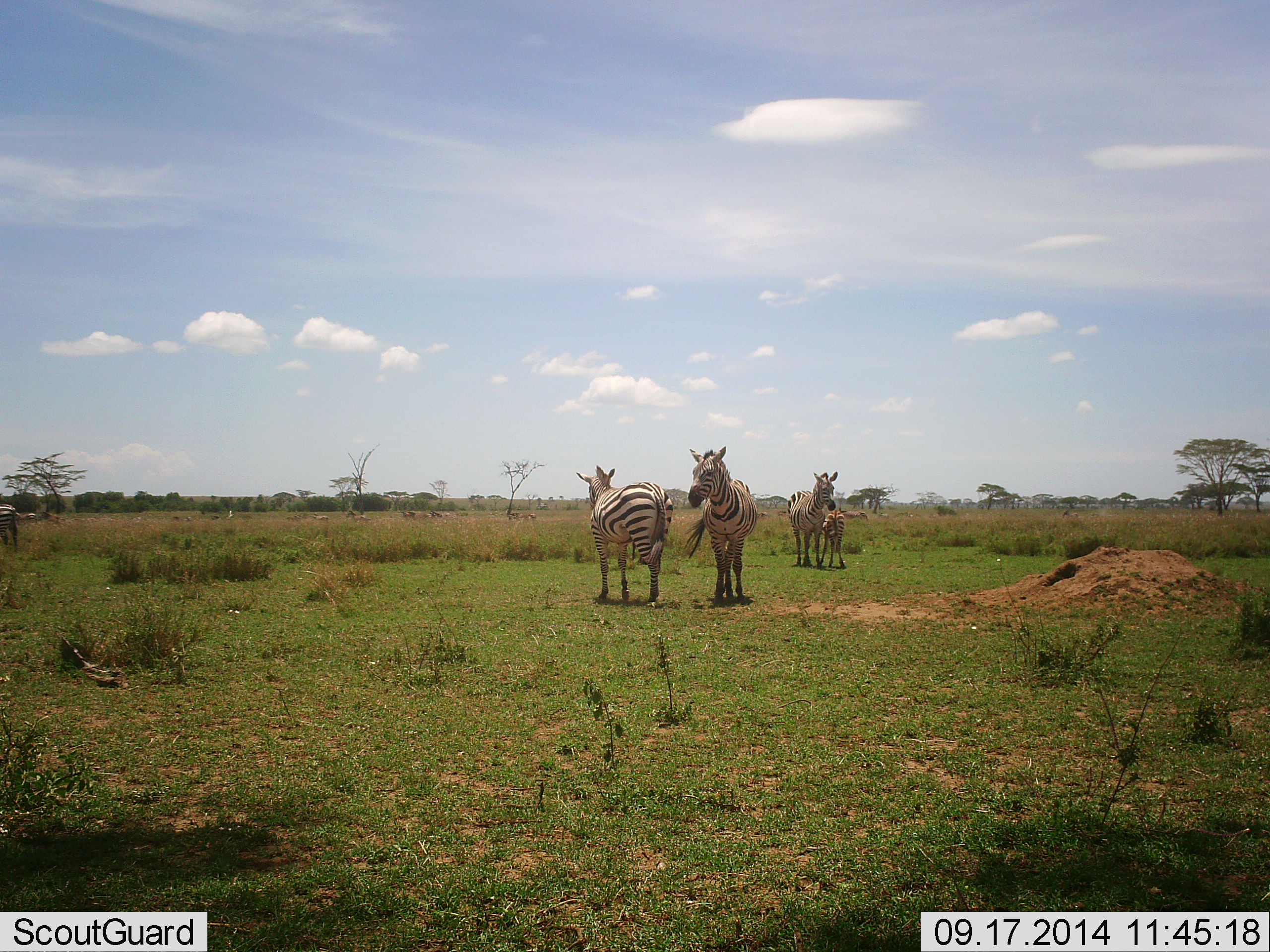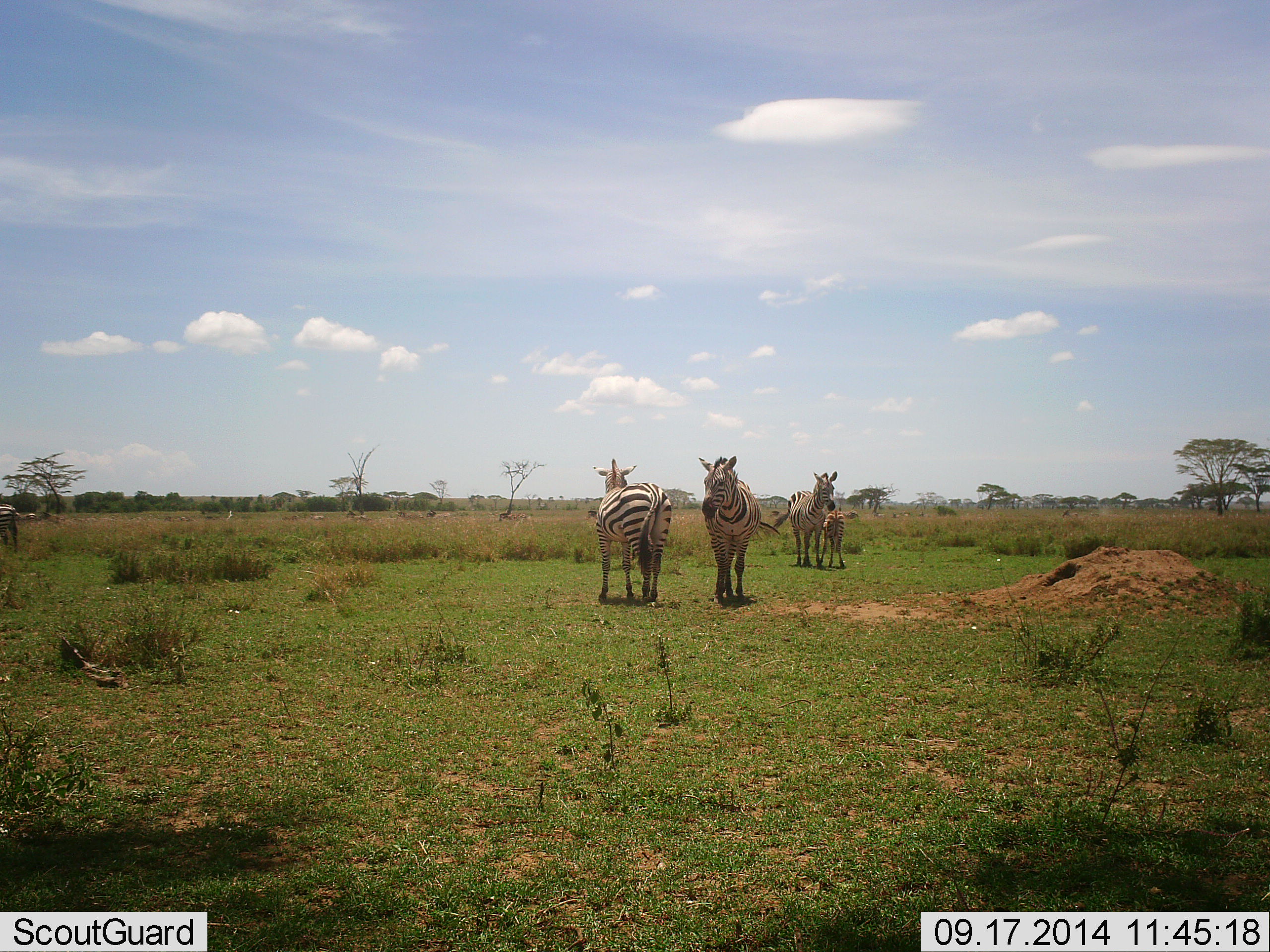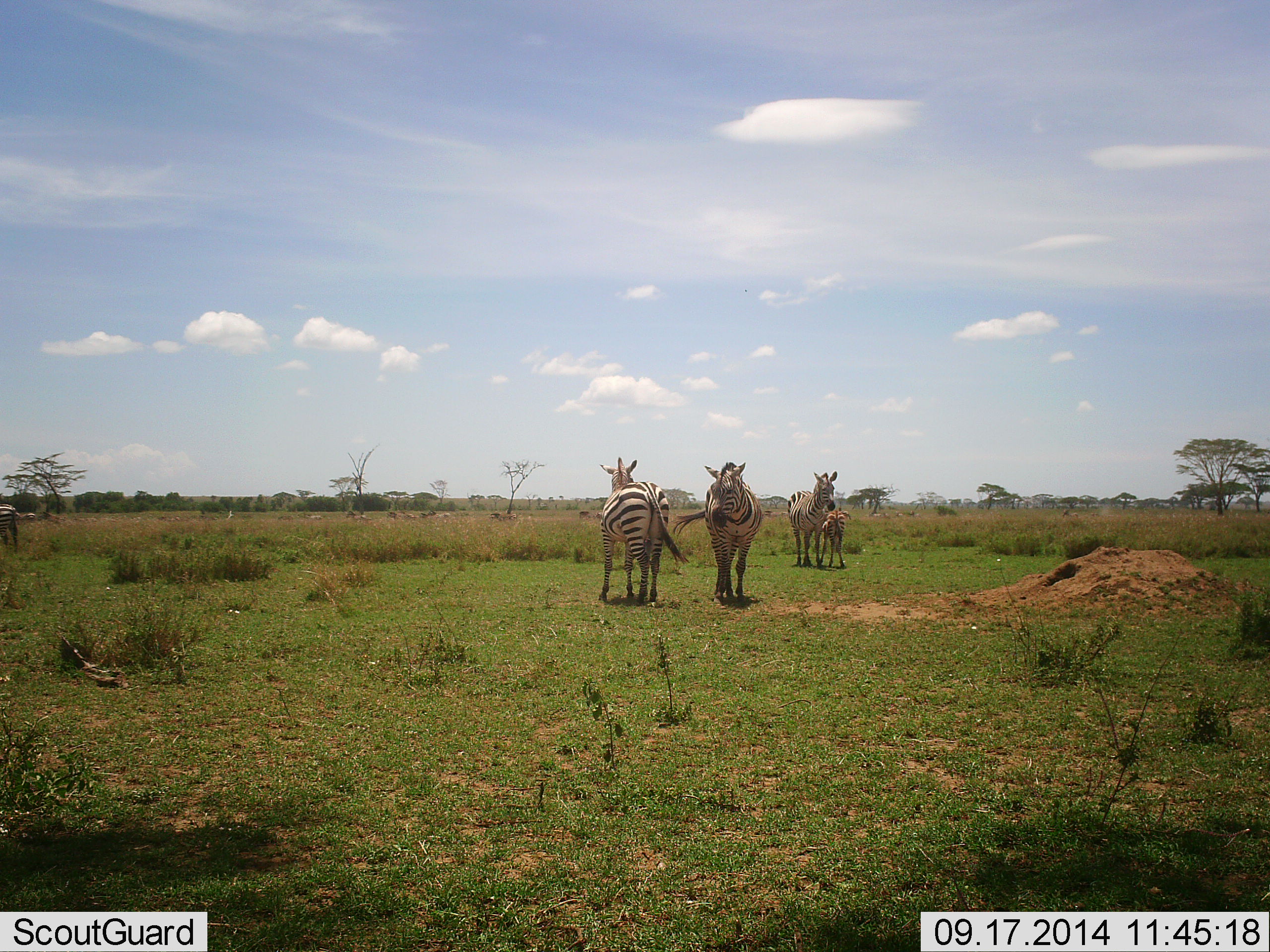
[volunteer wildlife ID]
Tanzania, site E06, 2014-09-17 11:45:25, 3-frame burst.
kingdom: Animalia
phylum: Chordata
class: Mammalia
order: Perissodactyla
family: Equidae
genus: Equus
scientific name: Equus quagga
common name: plains zebra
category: zebra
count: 4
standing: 90%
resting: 10%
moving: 20%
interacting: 20%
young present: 70%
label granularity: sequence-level